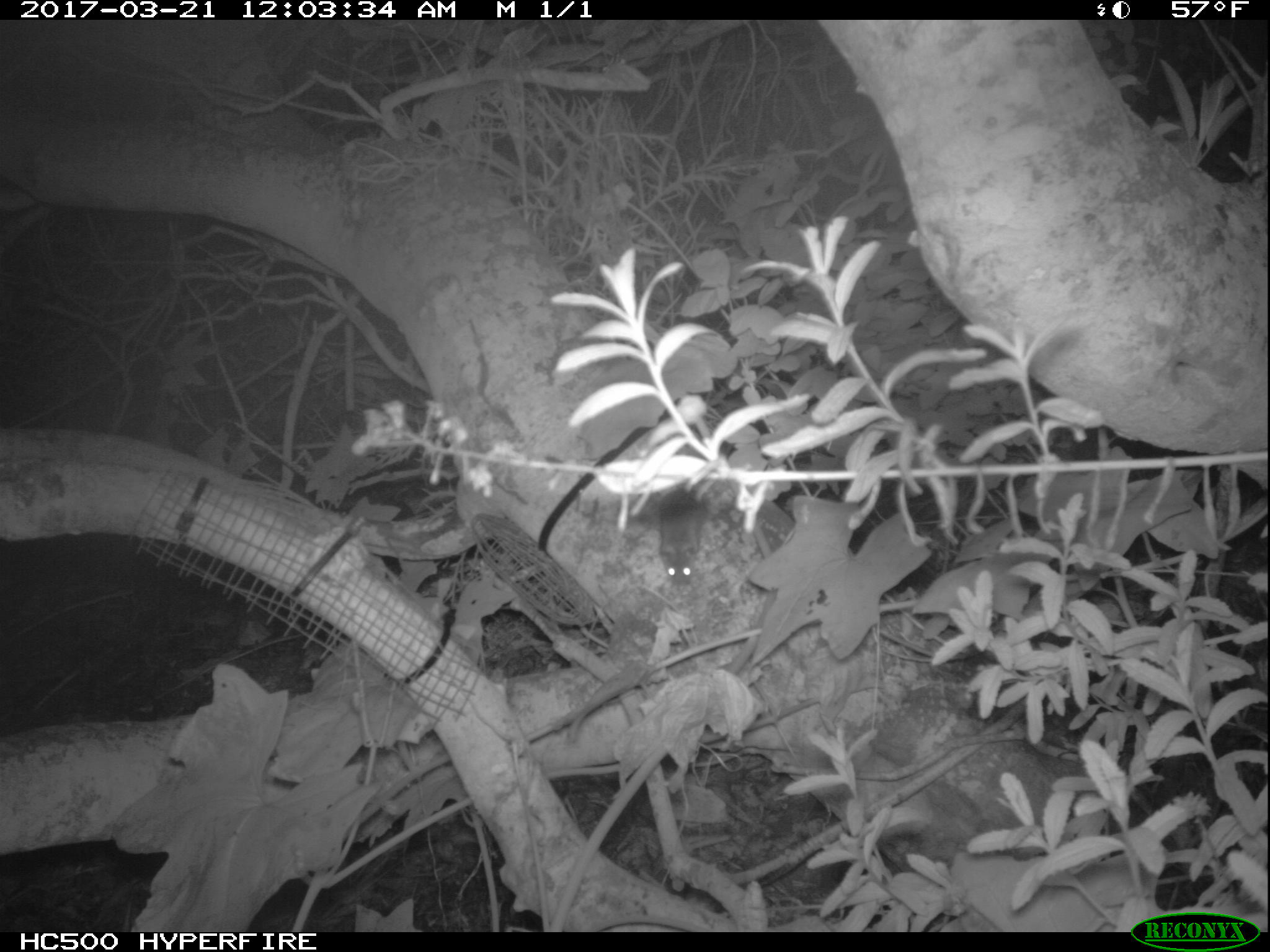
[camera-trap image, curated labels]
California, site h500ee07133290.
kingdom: Animalia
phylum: Chordata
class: Mammalia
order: Rodentia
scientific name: Rodentia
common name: rodent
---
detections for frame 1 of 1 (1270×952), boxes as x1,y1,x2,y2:
rodent: 659,484,703,586